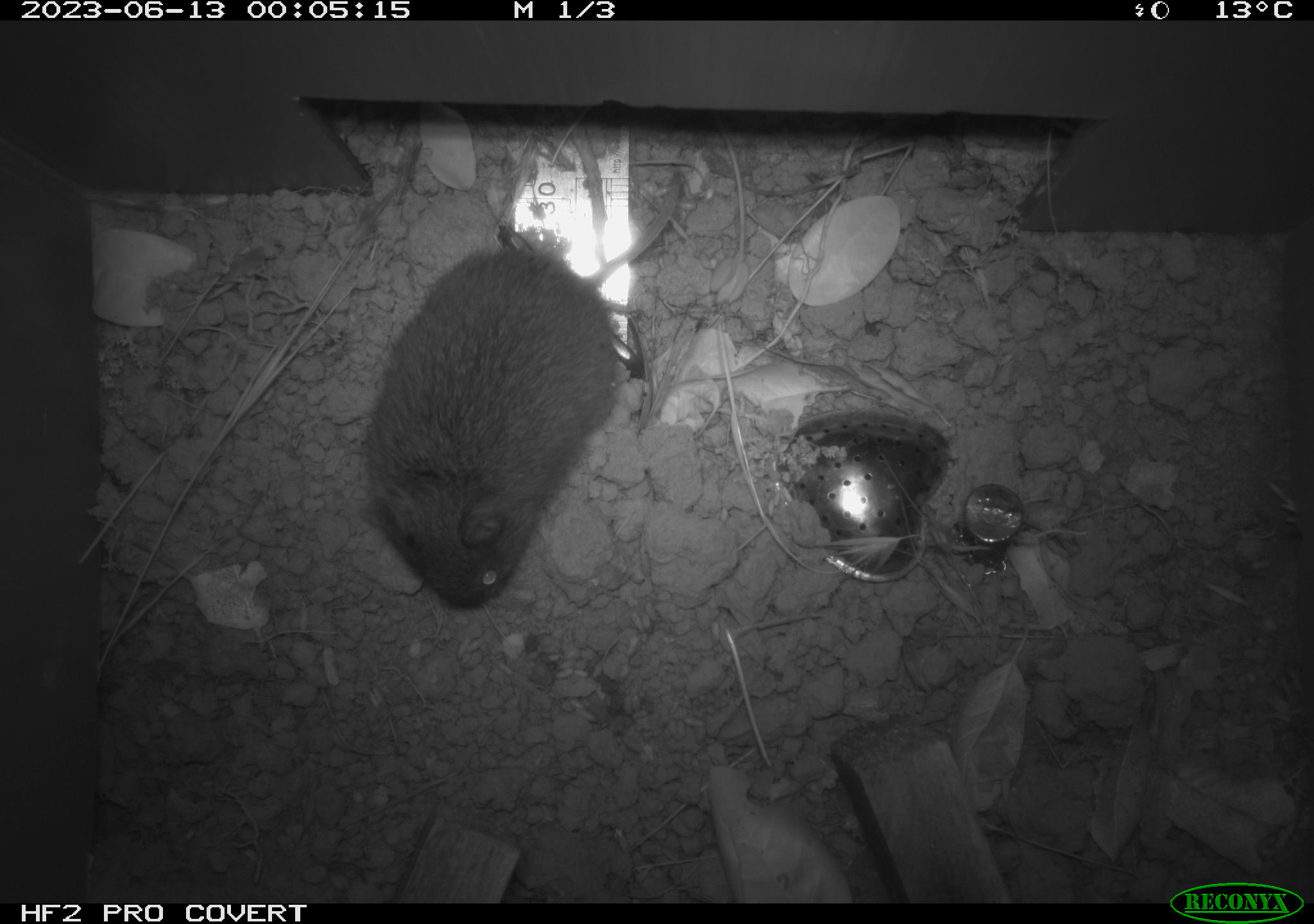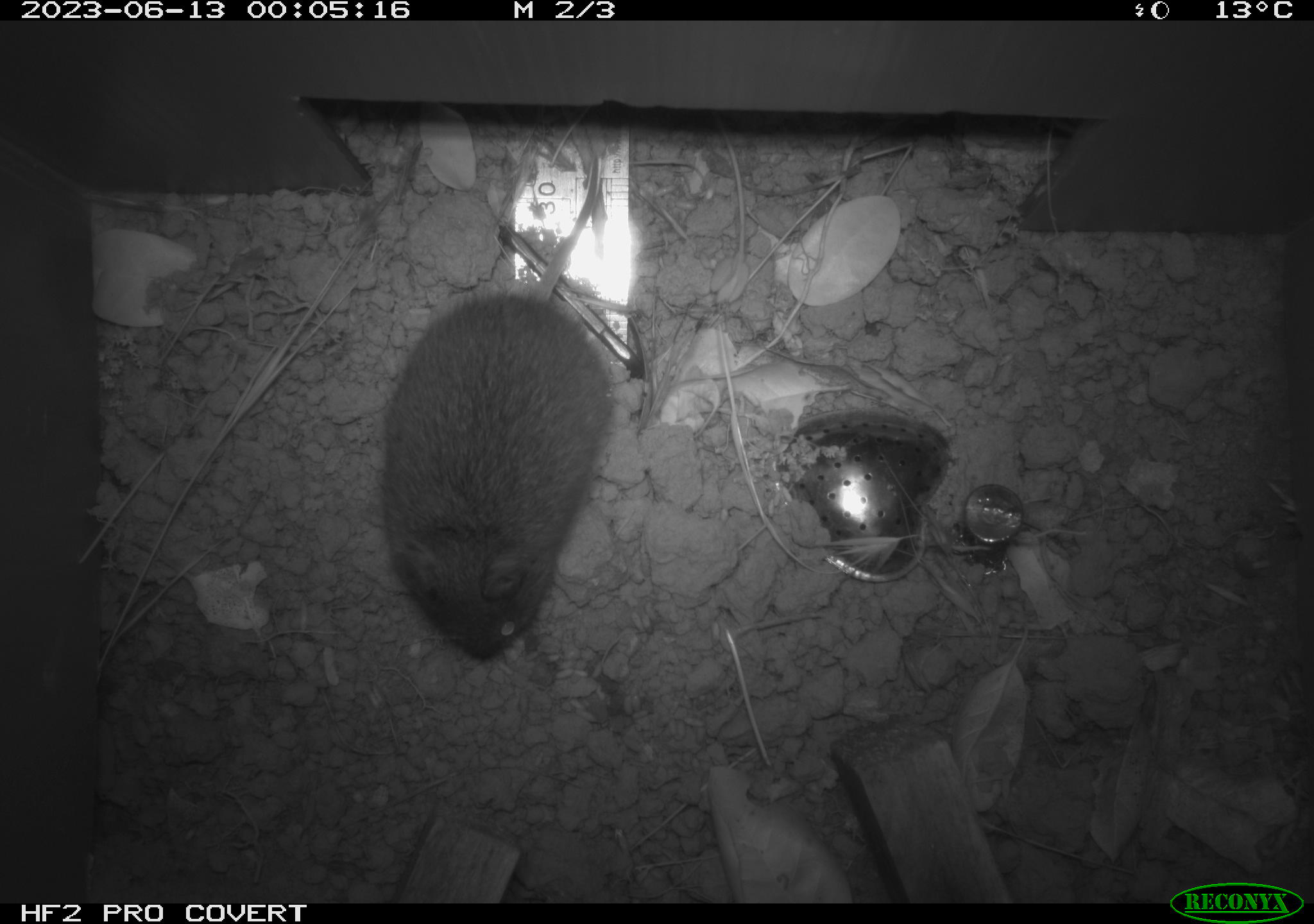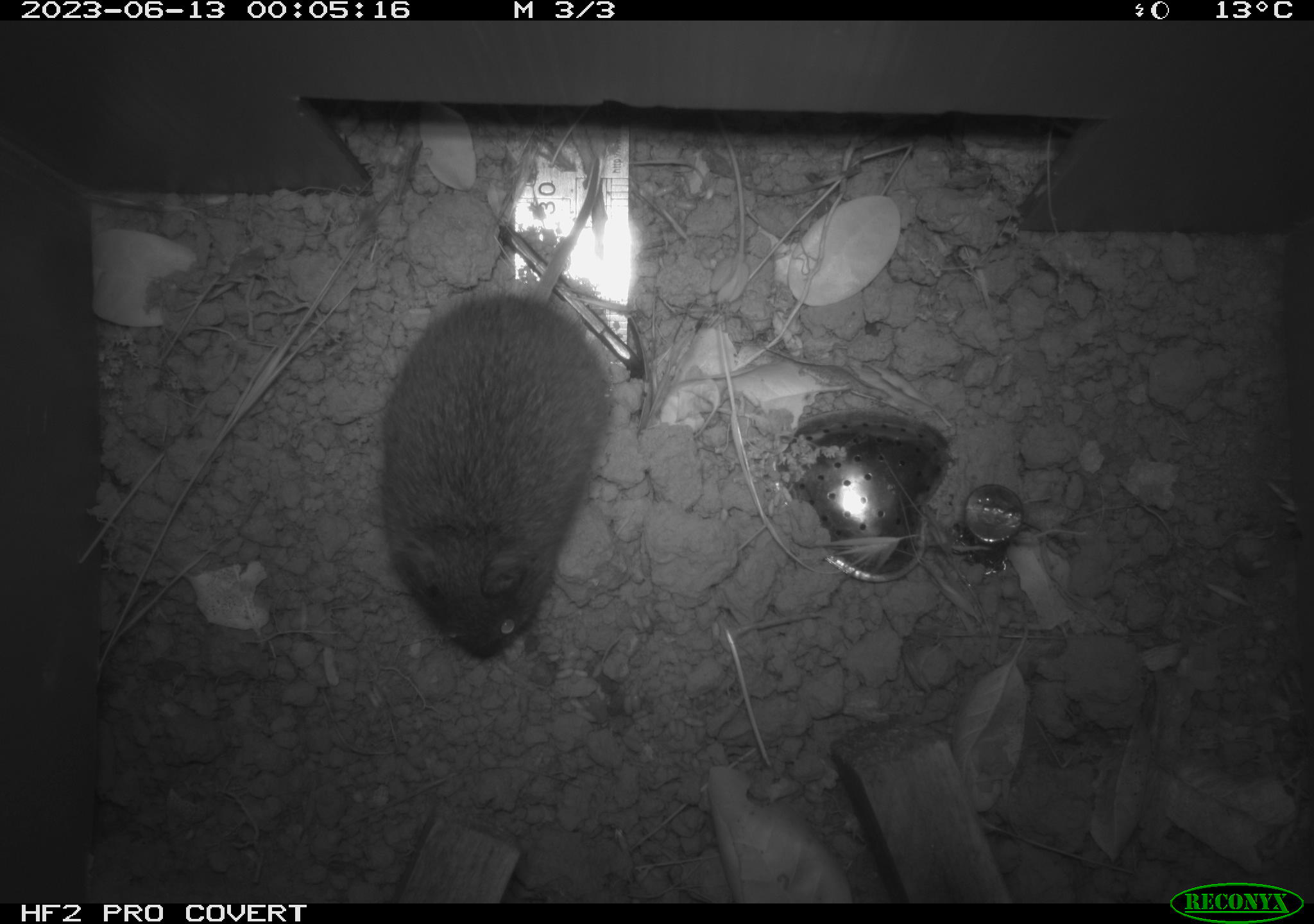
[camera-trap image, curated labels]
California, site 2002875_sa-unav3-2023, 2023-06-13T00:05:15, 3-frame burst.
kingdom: Animalia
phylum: Chordata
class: Mammalia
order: Rodentia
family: Cricetidae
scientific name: Arvicolinae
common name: voles, lemmings, and muskrats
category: arvicolinae subfamily